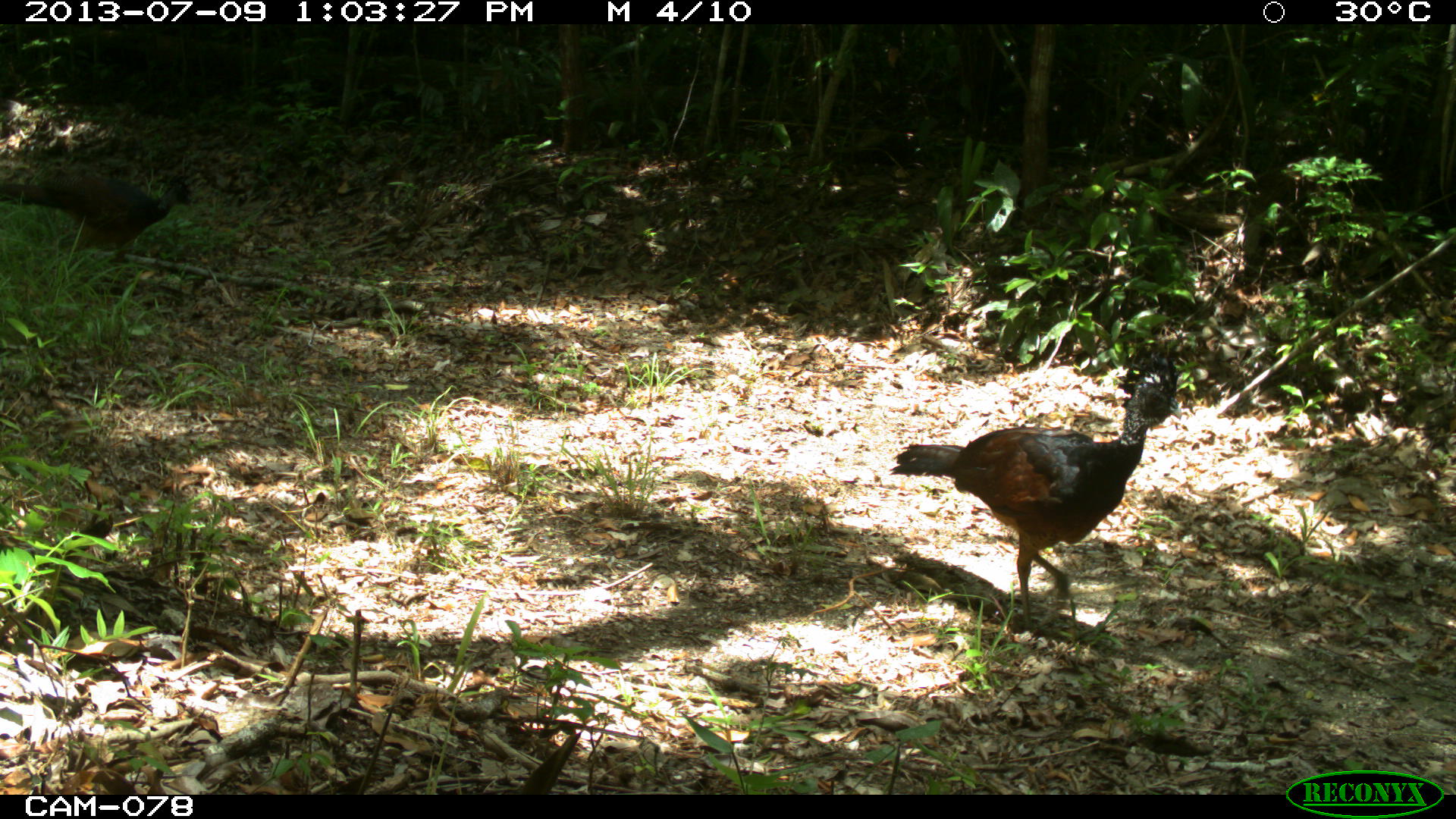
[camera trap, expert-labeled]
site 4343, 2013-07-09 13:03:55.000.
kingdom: Animalia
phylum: Chordata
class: Aves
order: Galliformes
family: Cracidae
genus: Crax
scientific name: Crax rubra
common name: great curassow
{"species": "Crax rubra (great curassow)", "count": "2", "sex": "female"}